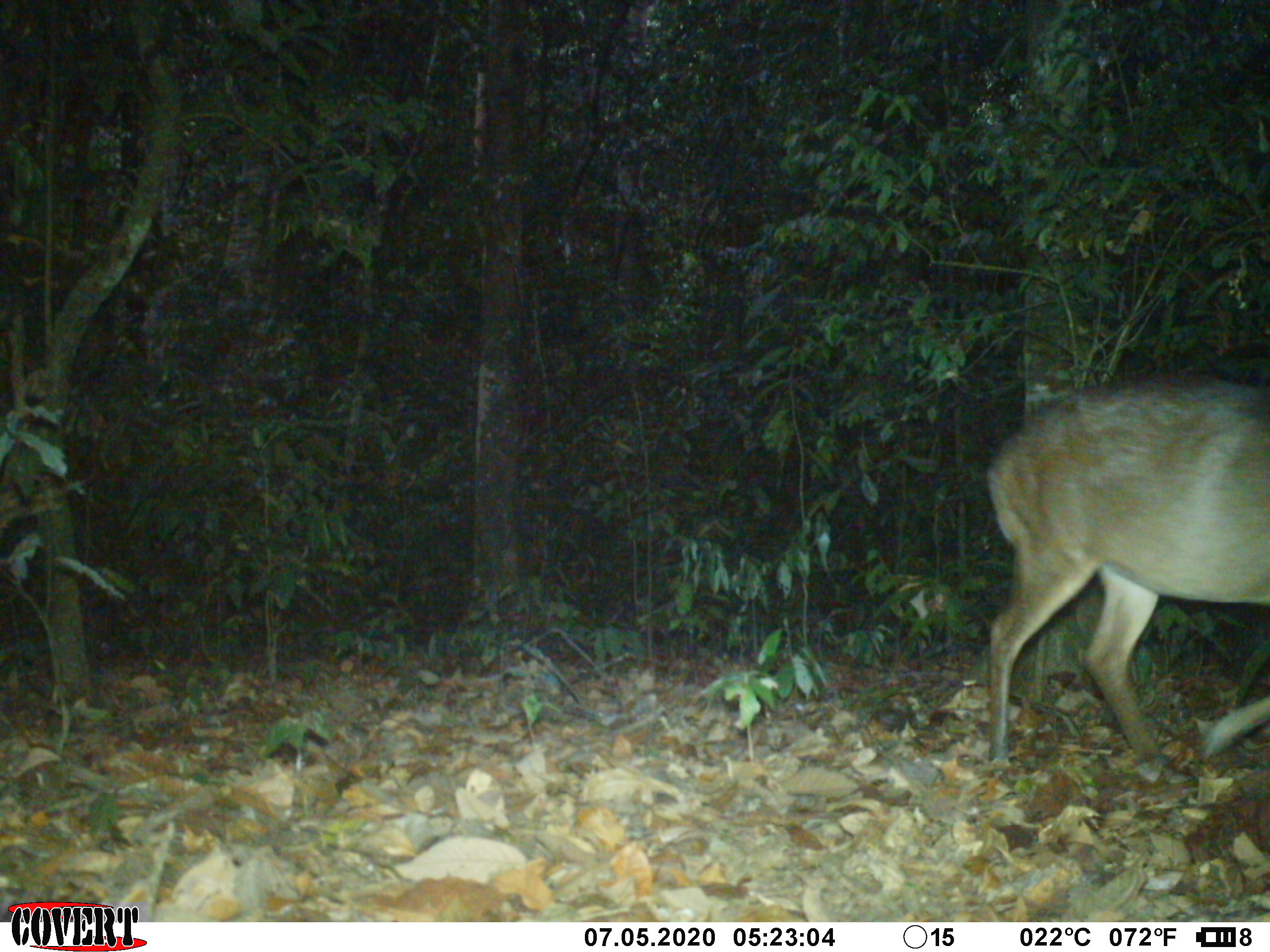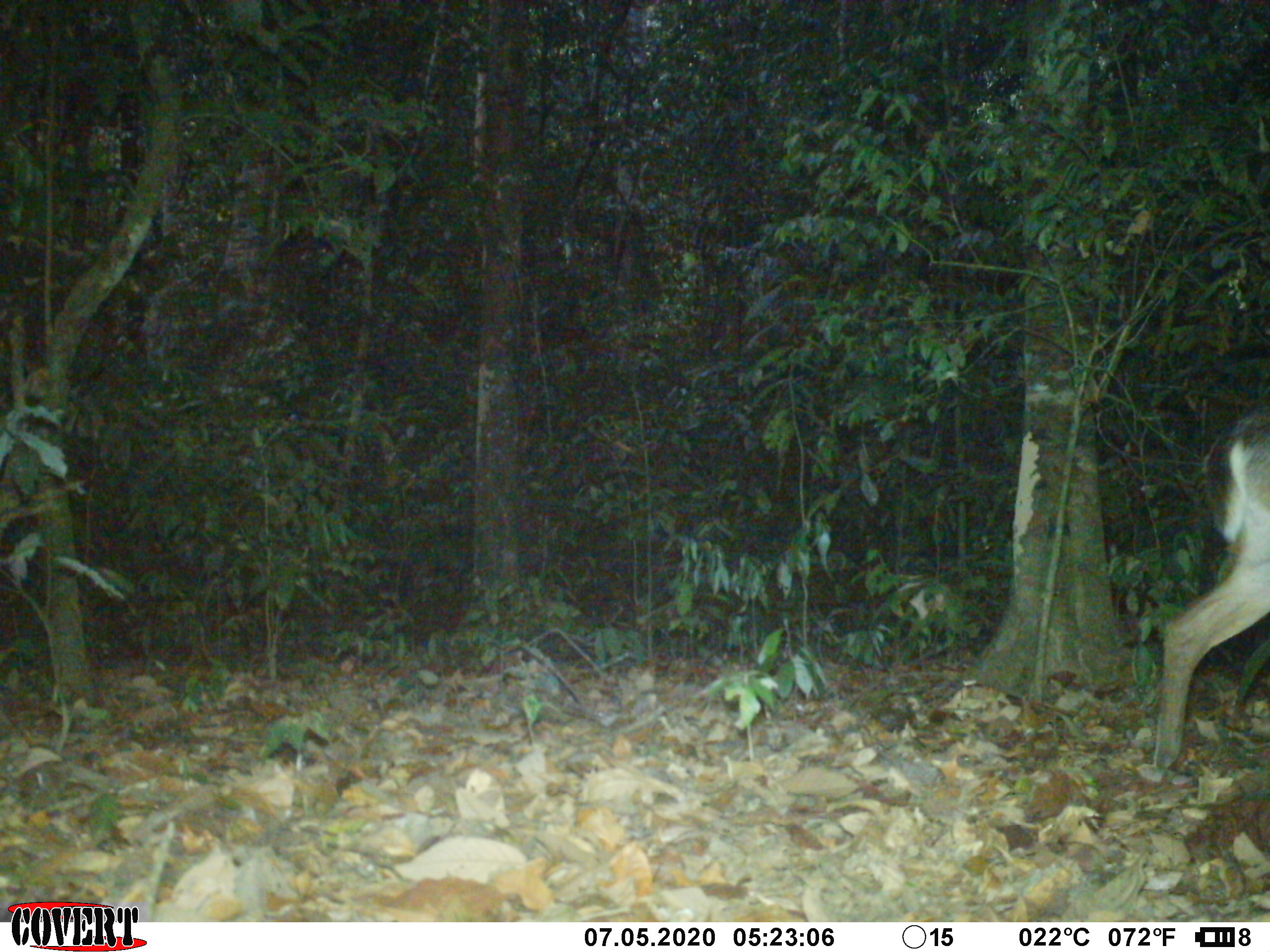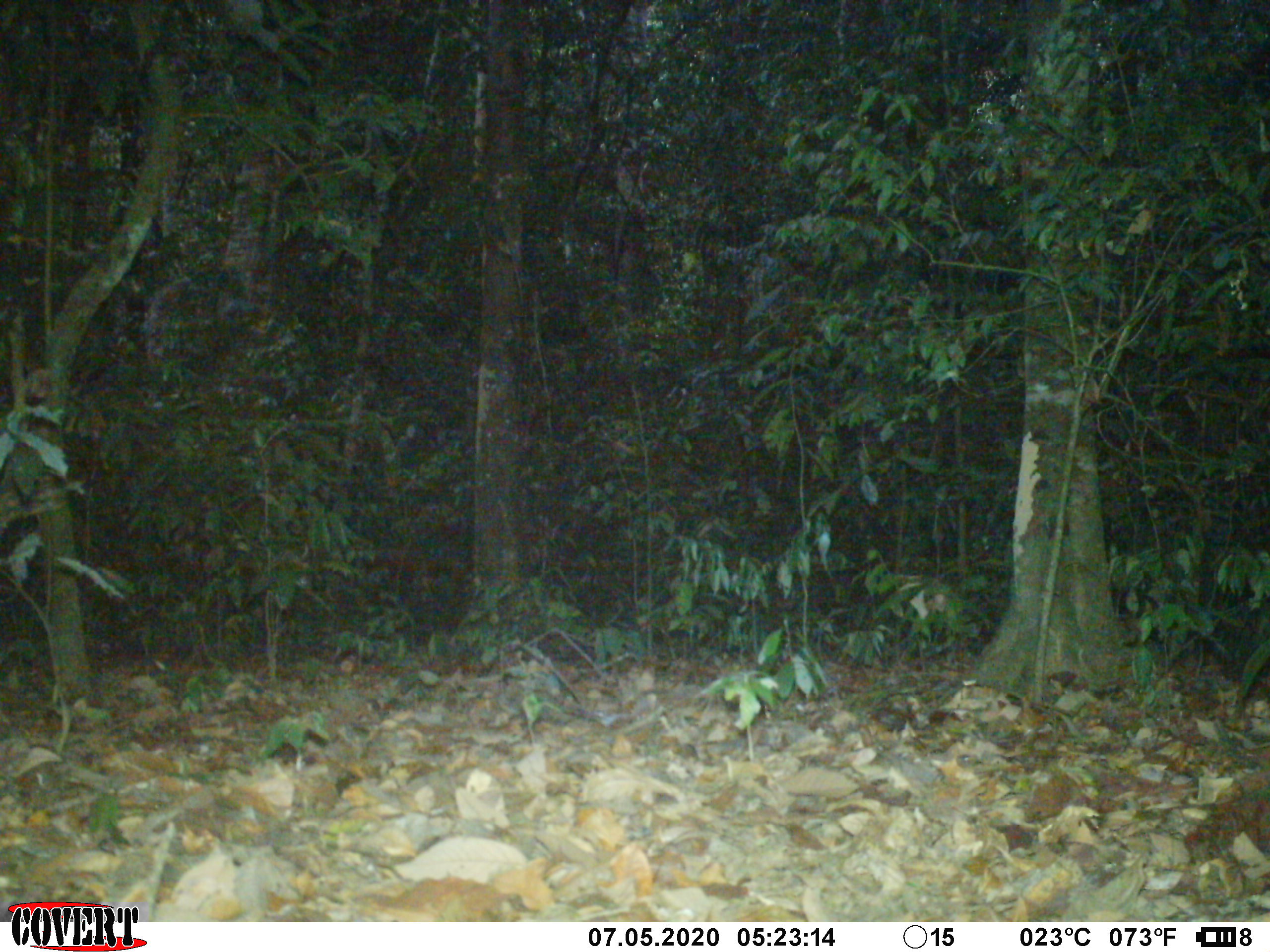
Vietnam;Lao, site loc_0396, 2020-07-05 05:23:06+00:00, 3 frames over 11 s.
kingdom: Animalia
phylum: Chordata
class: Mammalia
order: Artiodactyla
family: Cervidae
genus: Muntiacus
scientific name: Muntiacus vuquangensis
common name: large-antlered muntjac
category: large antlered muntjac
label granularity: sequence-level